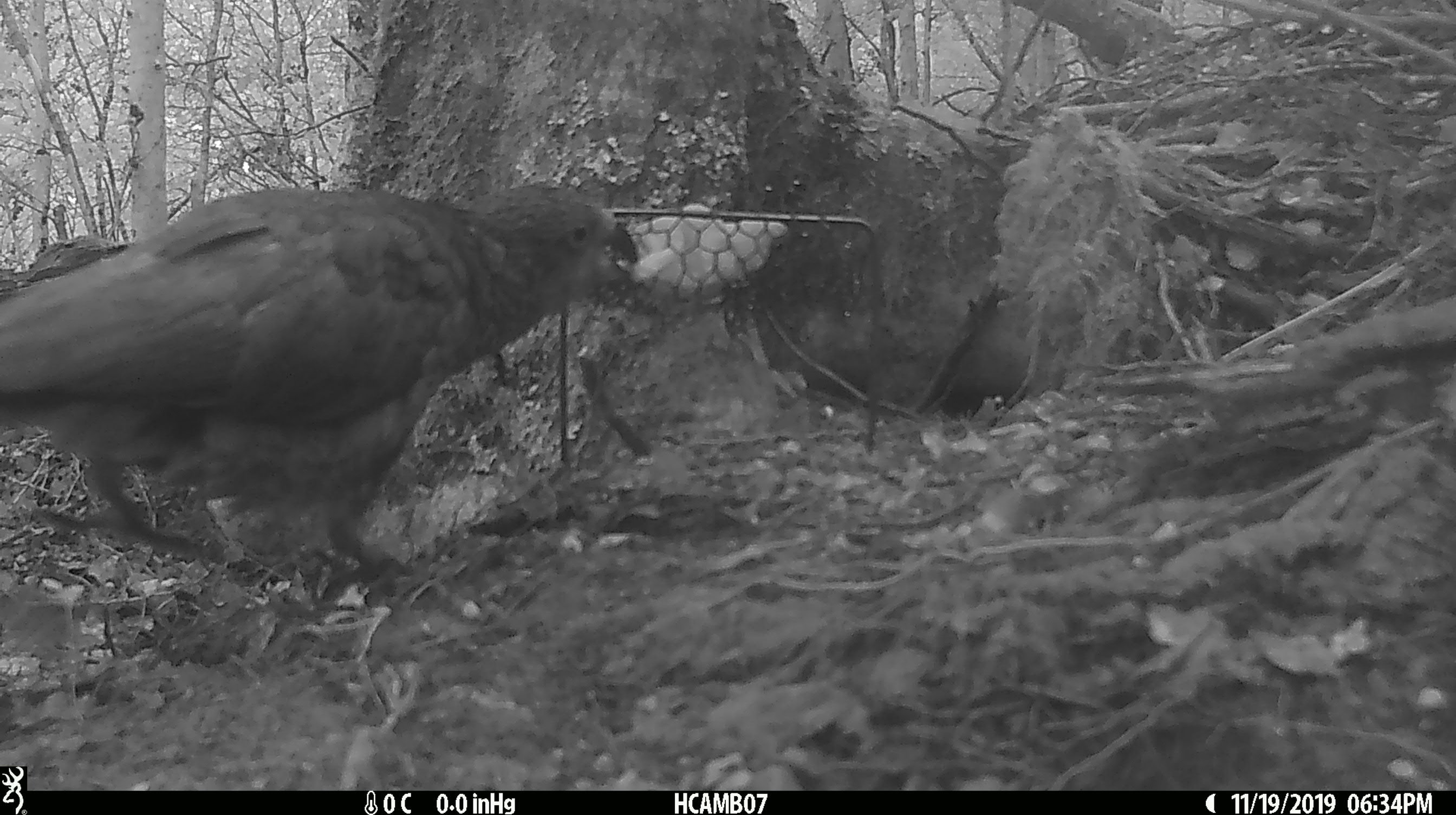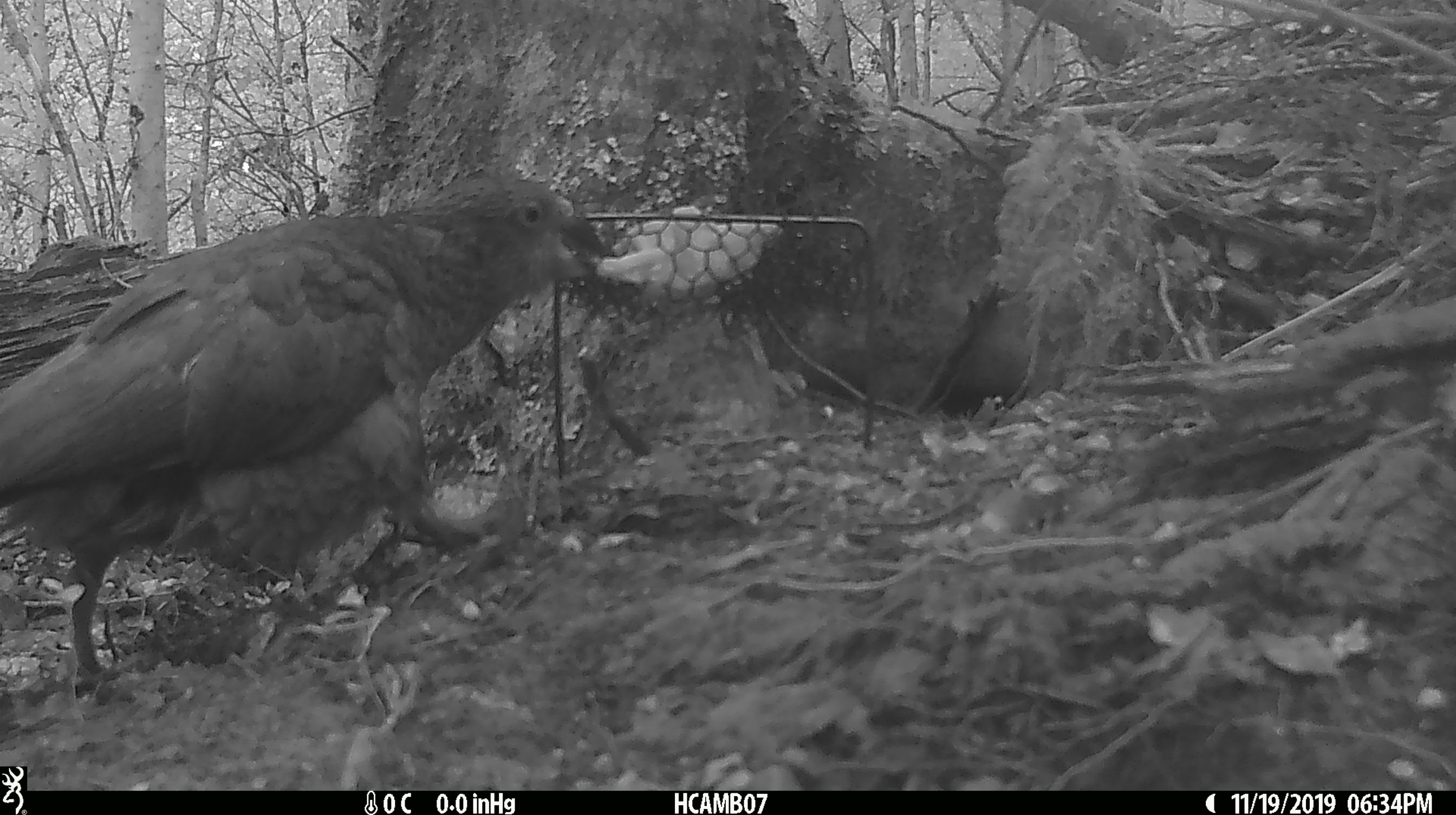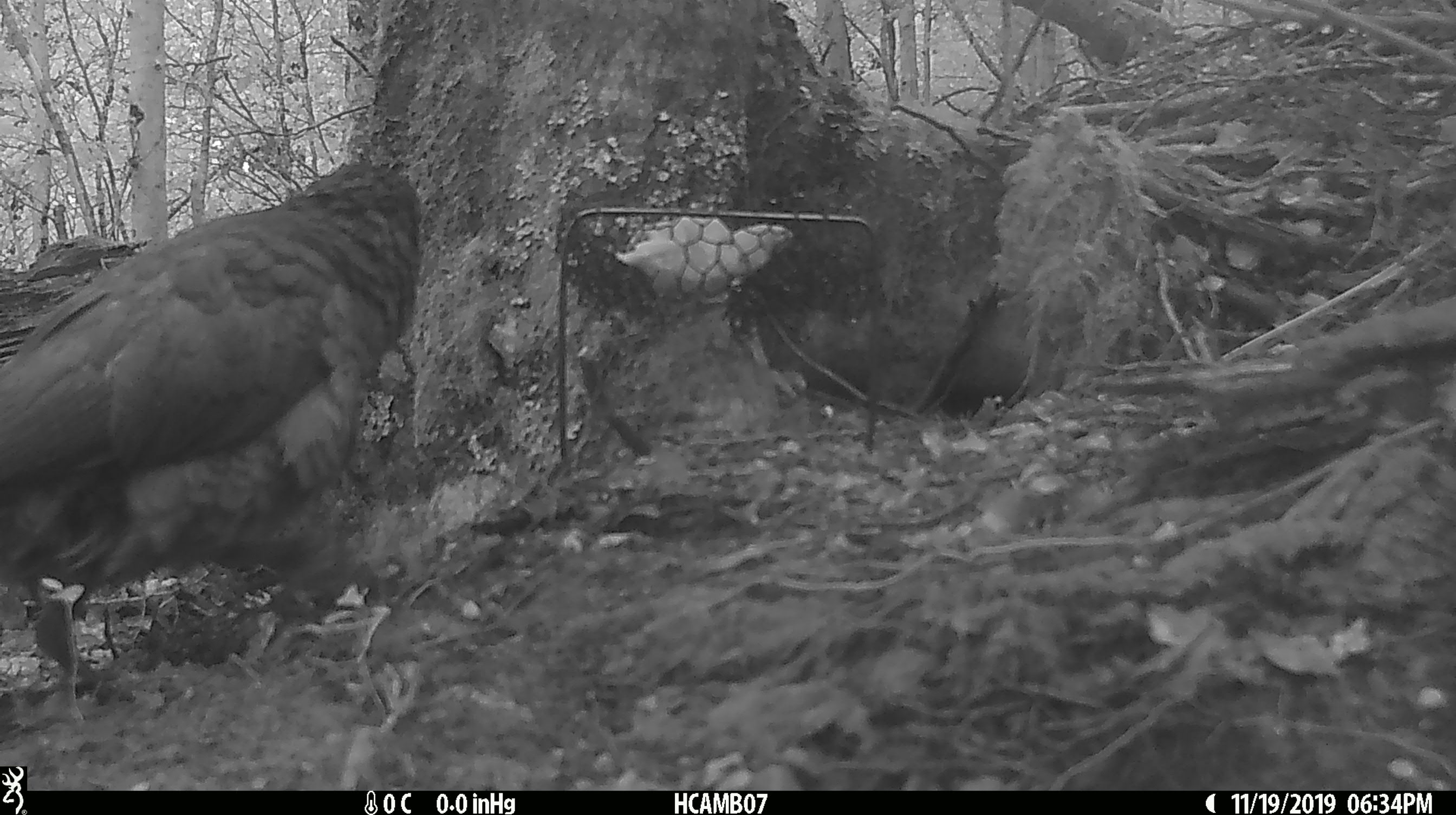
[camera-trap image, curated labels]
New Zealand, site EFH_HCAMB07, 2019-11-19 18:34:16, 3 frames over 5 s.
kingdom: Animalia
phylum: Chordata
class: Aves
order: Psittaciformes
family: Strigopidae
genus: Nestor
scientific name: Nestor notabilis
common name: kea